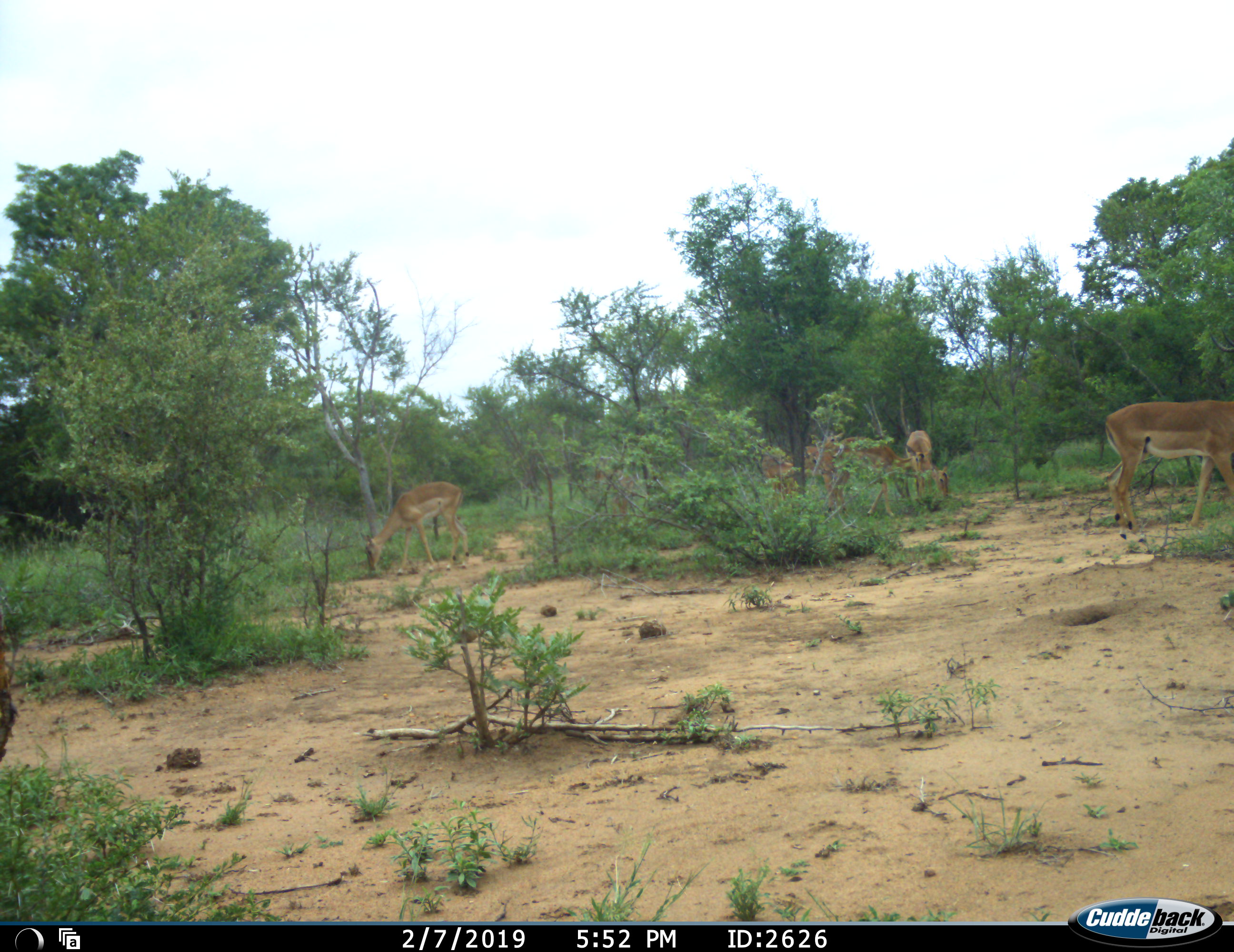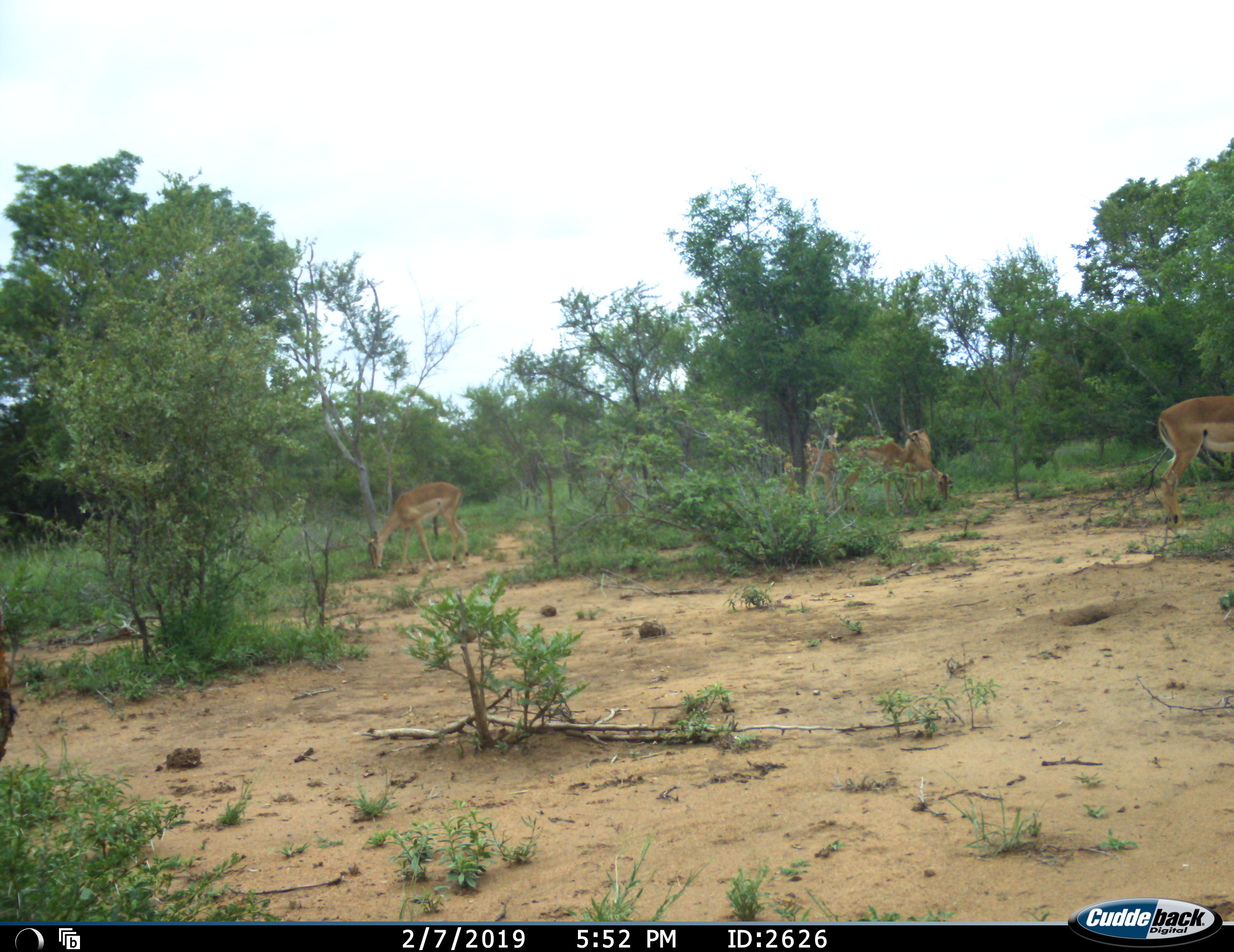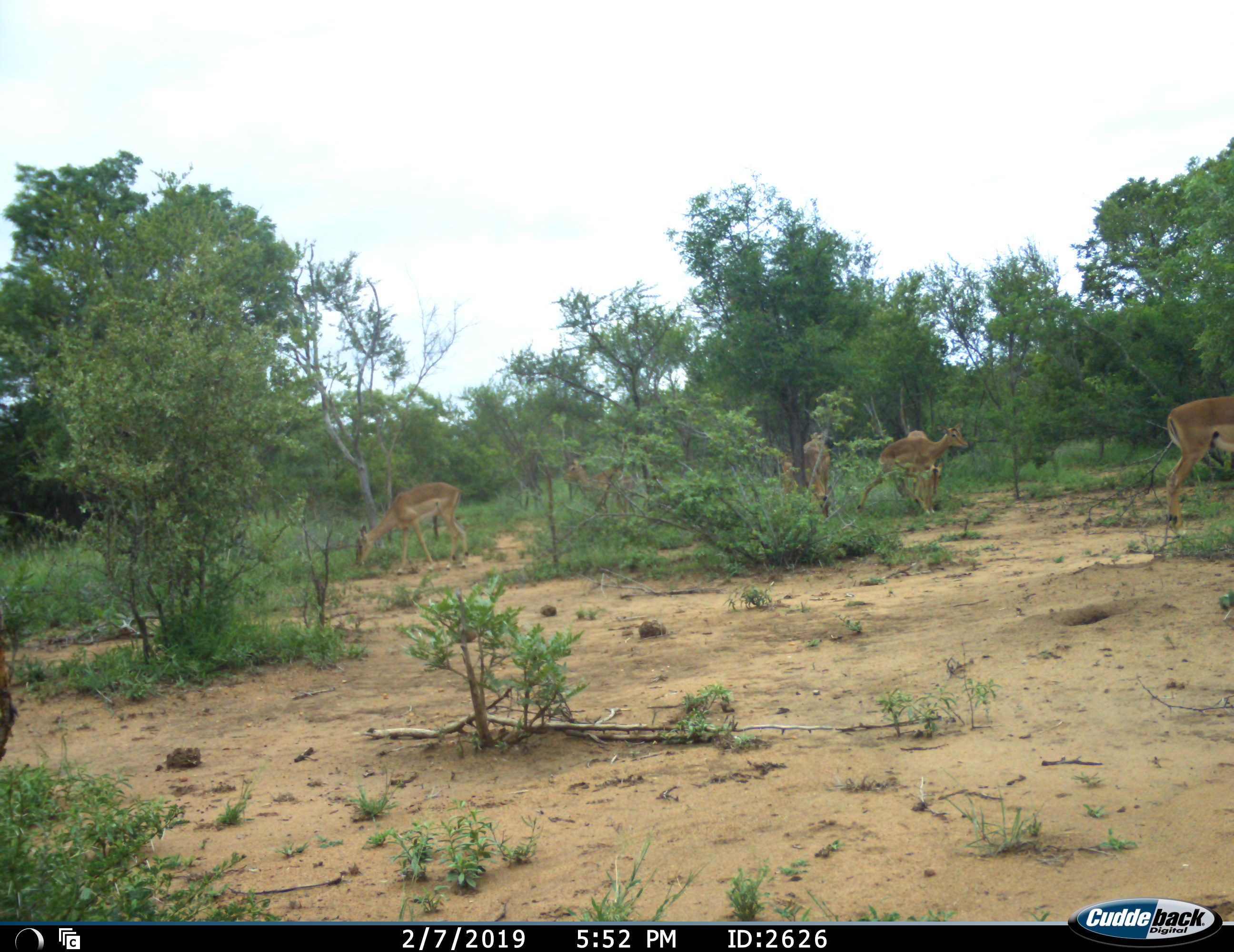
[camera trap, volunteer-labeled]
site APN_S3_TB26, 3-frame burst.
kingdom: Animalia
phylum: Chordata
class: Mammalia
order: Artiodactyla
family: Bovidae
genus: Aepyceros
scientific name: Aepyceros melampus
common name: impala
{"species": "impala (Aepyceros melampus)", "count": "7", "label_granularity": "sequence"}